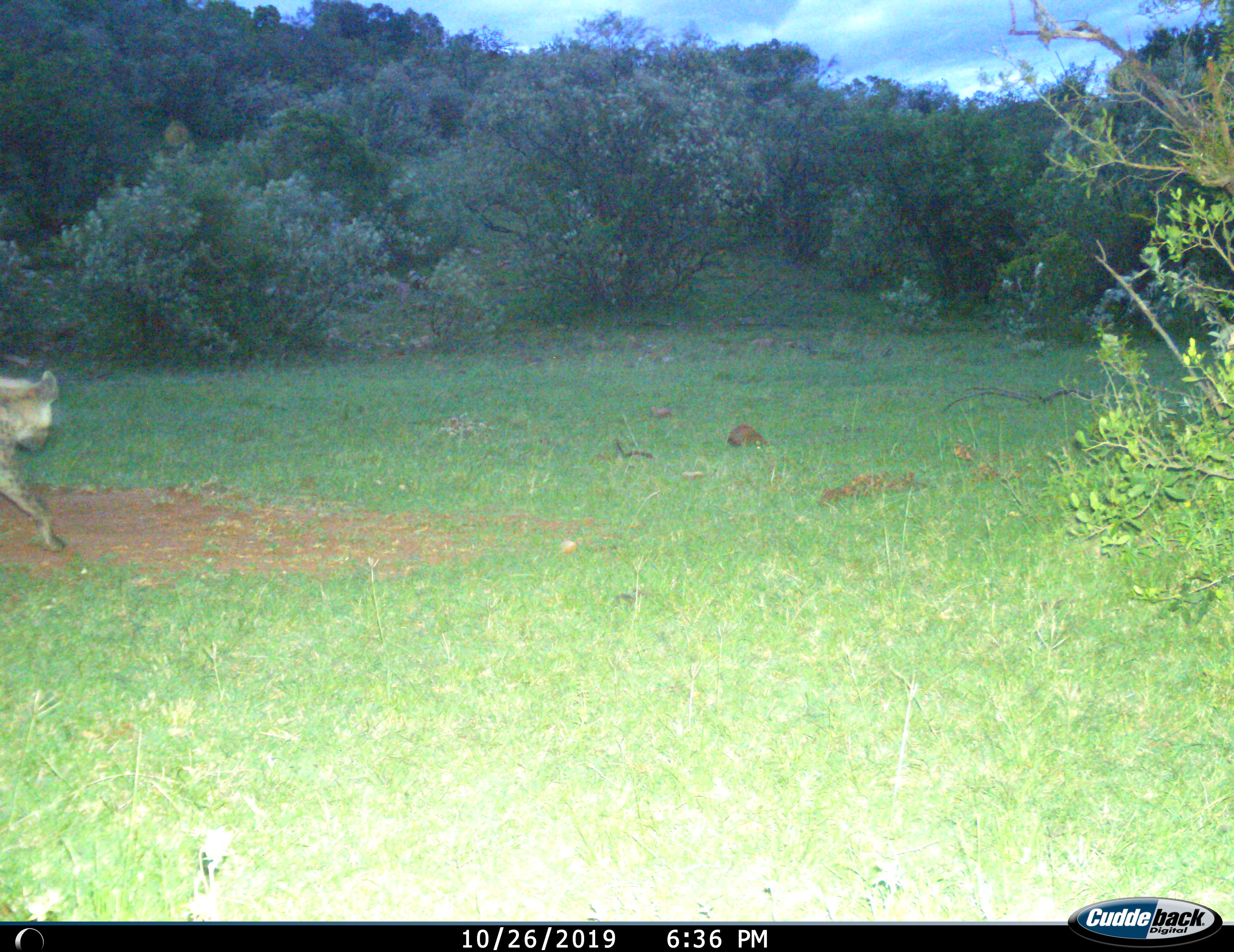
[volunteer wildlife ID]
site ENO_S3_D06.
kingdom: Animalia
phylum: Chordata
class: Mammalia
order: Carnivora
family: Hyaenidae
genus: Crocuta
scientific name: Crocuta crocuta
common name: spotted hyena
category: hyenaspotted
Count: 1.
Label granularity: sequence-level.